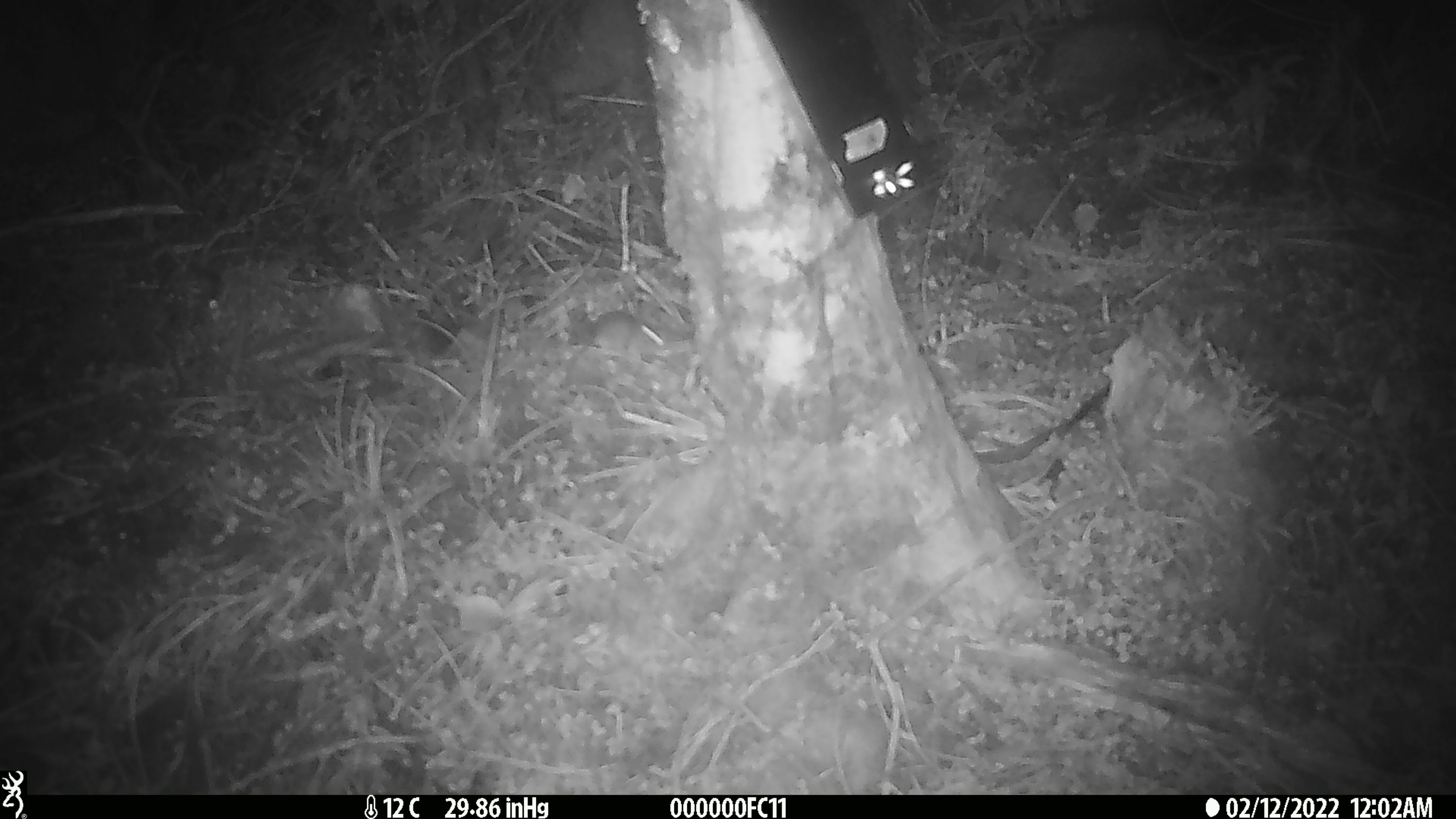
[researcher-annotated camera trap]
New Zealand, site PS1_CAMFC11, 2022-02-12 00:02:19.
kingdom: Animalia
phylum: Chordata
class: Mammalia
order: Rodentia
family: Muridae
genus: Mus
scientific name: Mus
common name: mouse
Mouse (Mus).